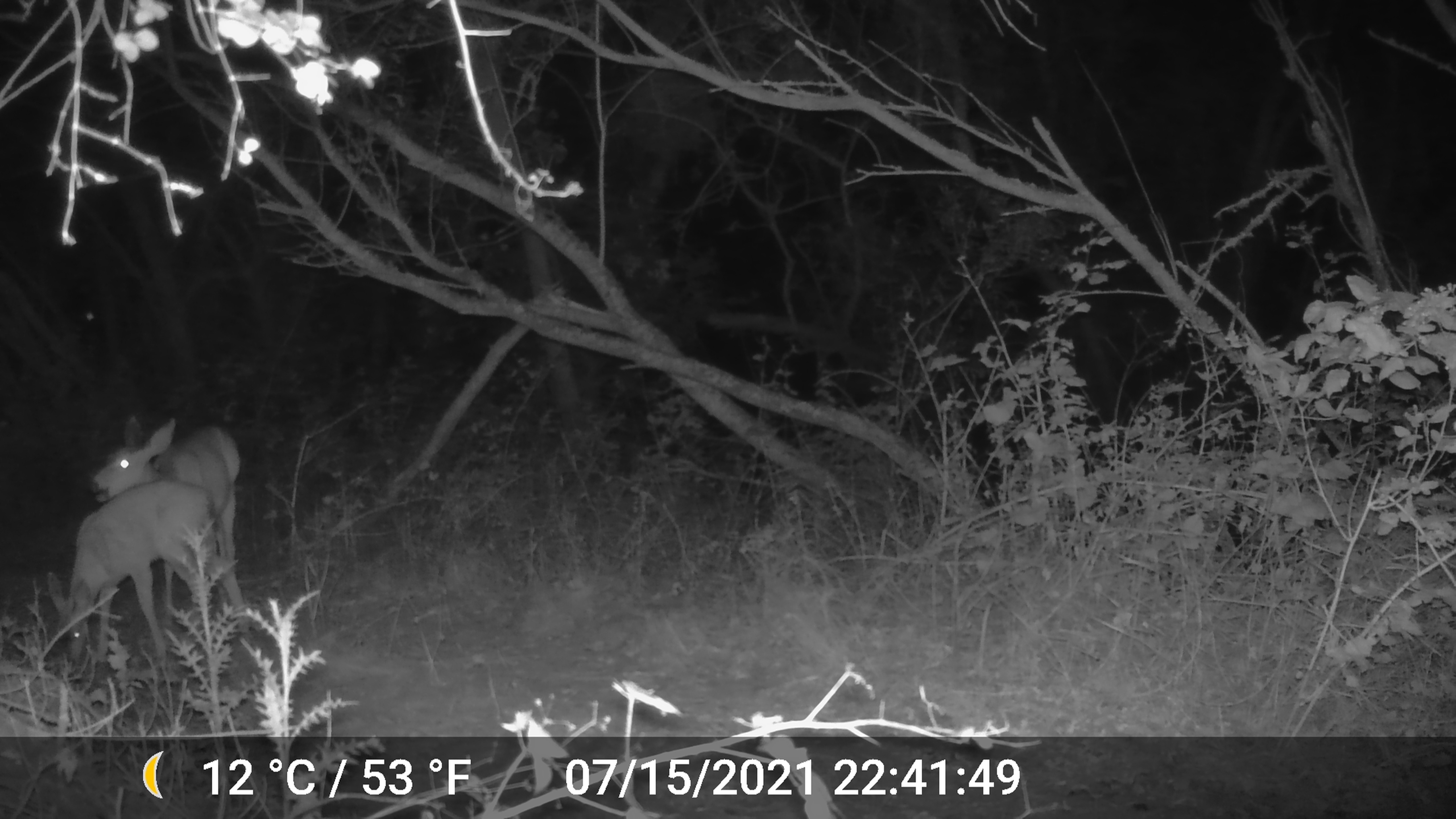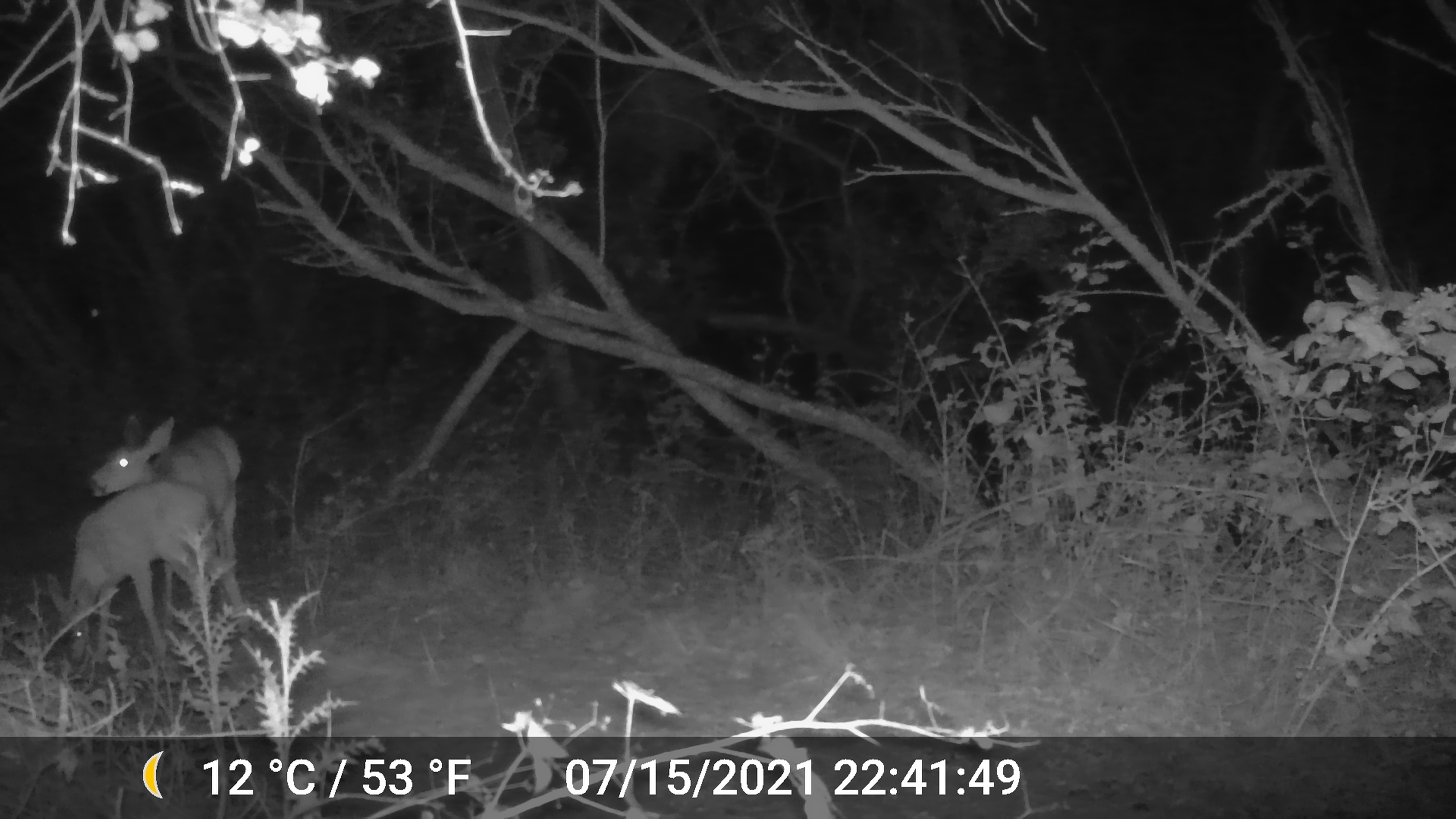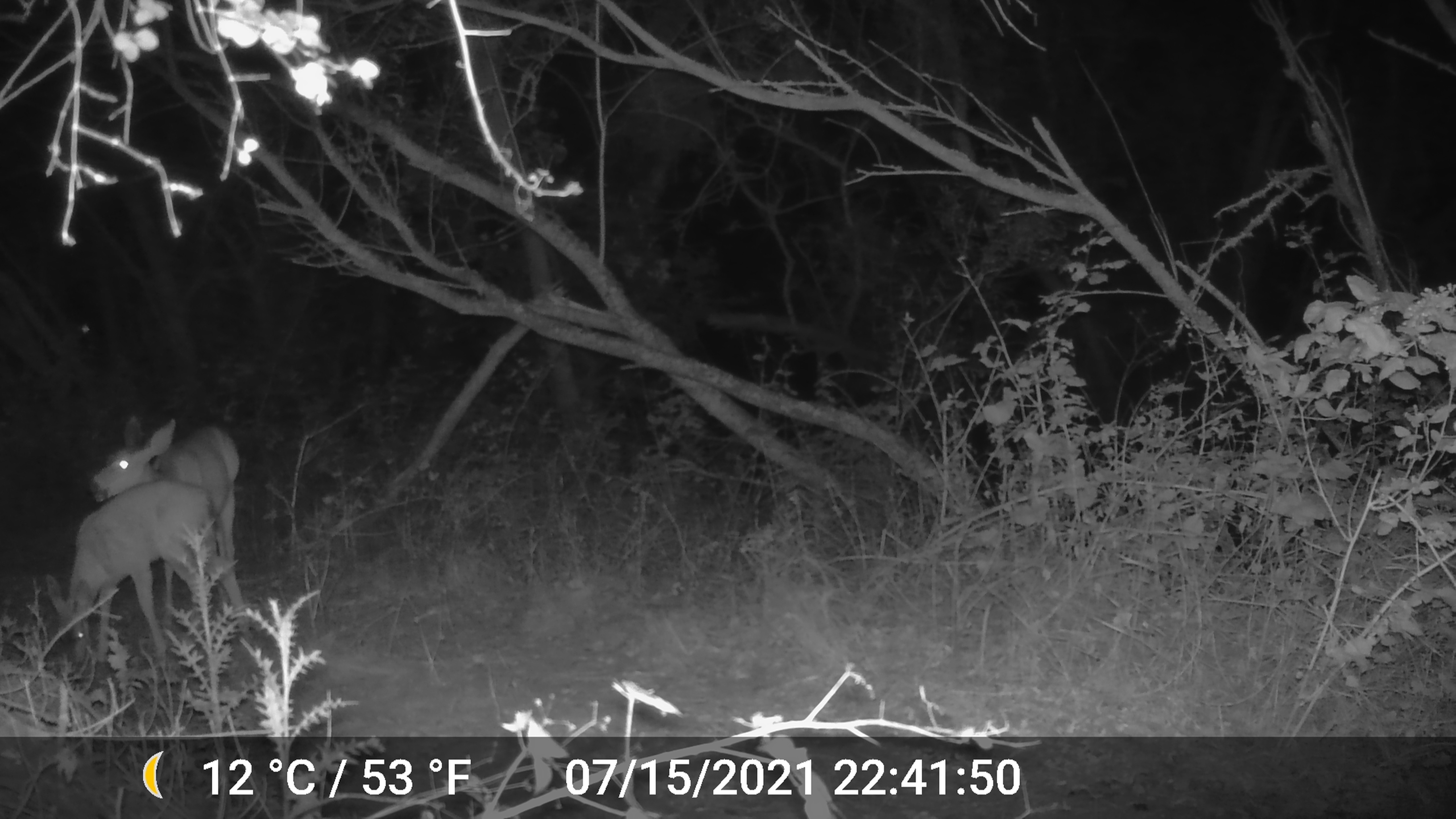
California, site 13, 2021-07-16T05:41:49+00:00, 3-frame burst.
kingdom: Animalia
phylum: Chordata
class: Mammalia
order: Artiodactyla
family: Cervidae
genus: Odocoileus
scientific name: Odocoileus hemionus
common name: mule deer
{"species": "mule deer (Odocoileus hemionus)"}